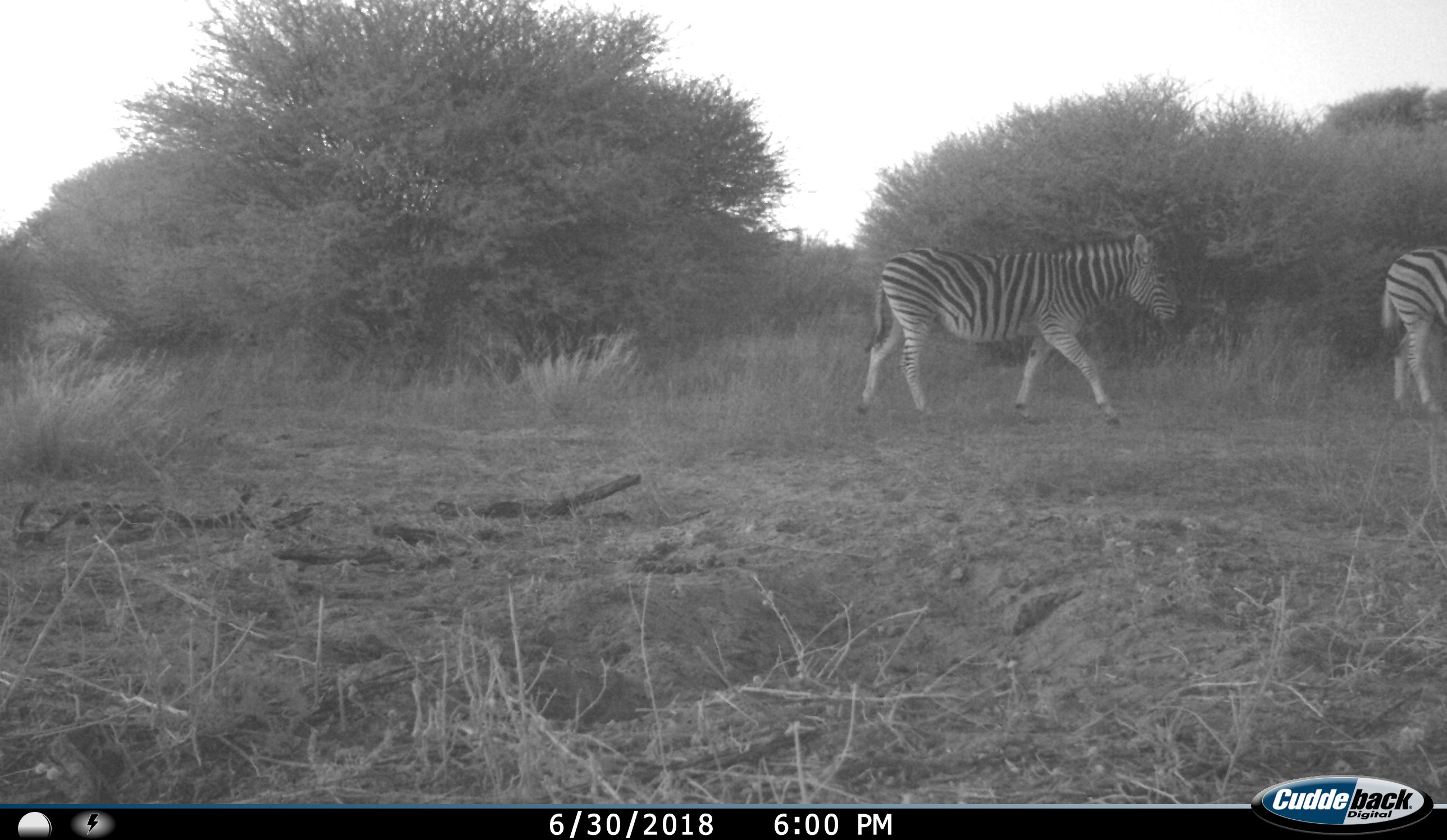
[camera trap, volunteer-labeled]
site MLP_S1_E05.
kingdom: Animalia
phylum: Chordata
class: Mammalia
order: Perissodactyla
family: Equidae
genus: Equus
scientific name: Equus quagga burchellii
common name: burchell's zebra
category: zebraburchells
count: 2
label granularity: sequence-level